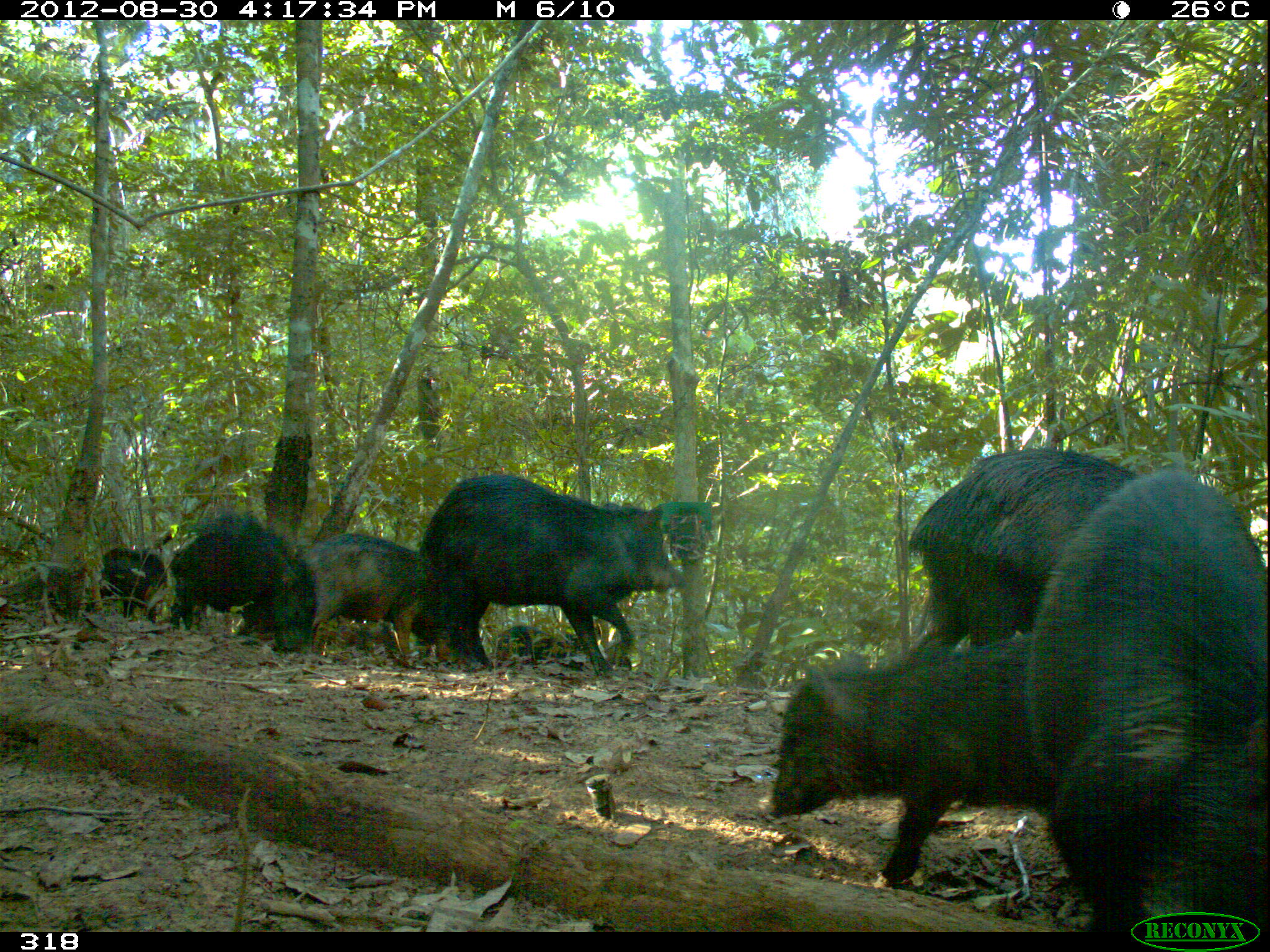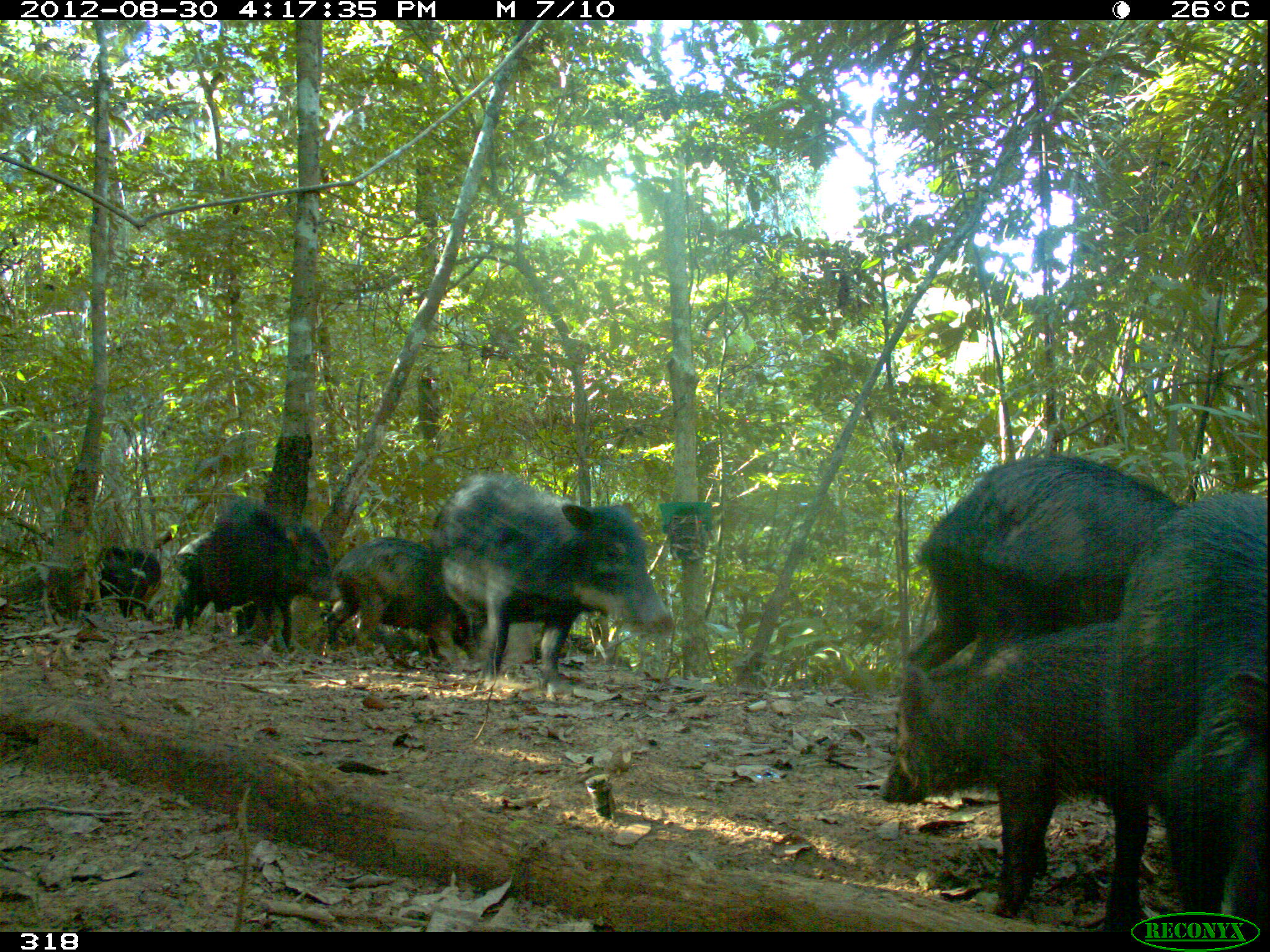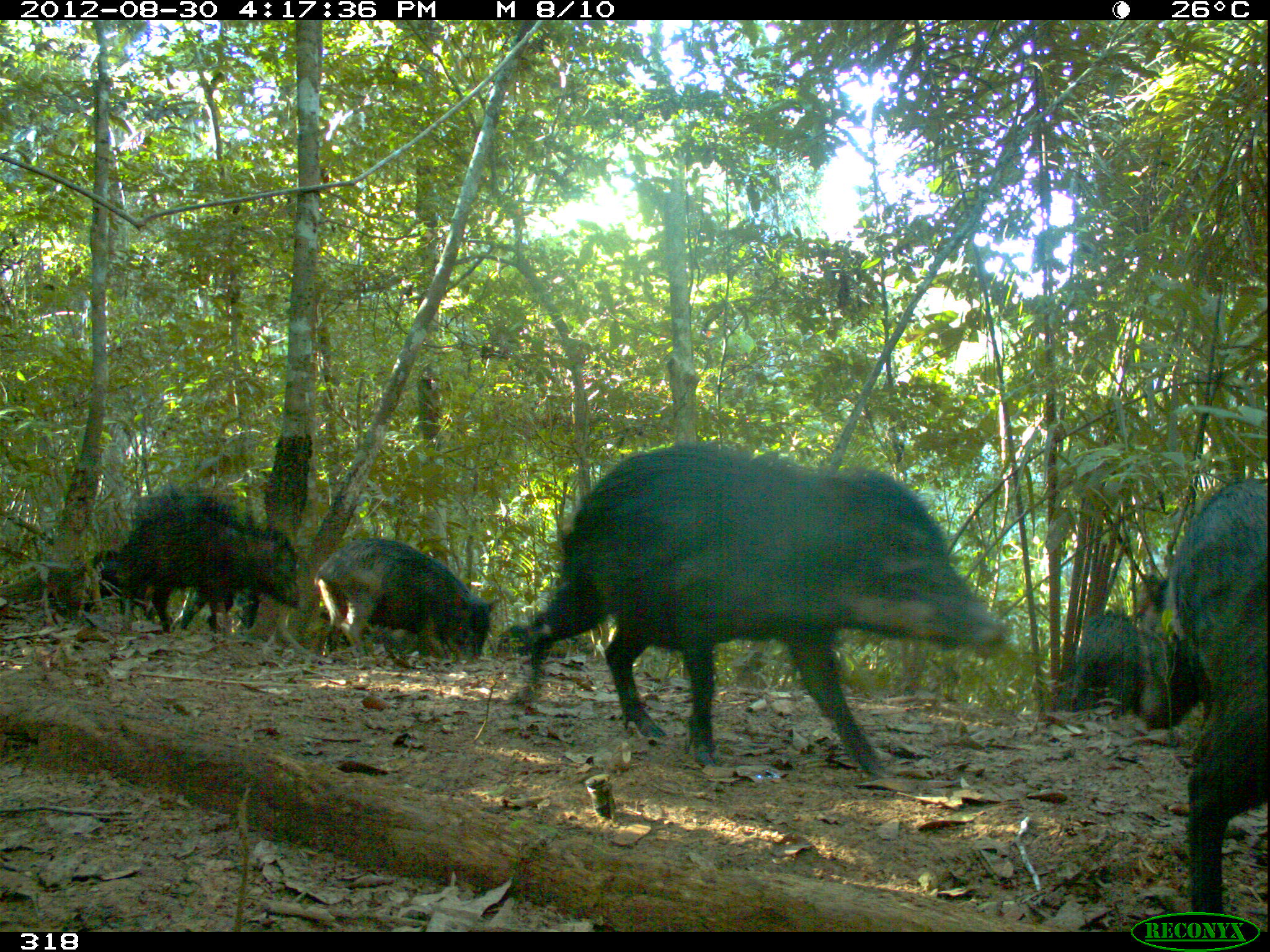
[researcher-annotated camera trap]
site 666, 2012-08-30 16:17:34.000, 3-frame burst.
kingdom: Animalia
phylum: Chordata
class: Mammalia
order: Artiodactyla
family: Tayassuidae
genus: Tayassu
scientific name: Tayassu pecari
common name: white-lipped peccary